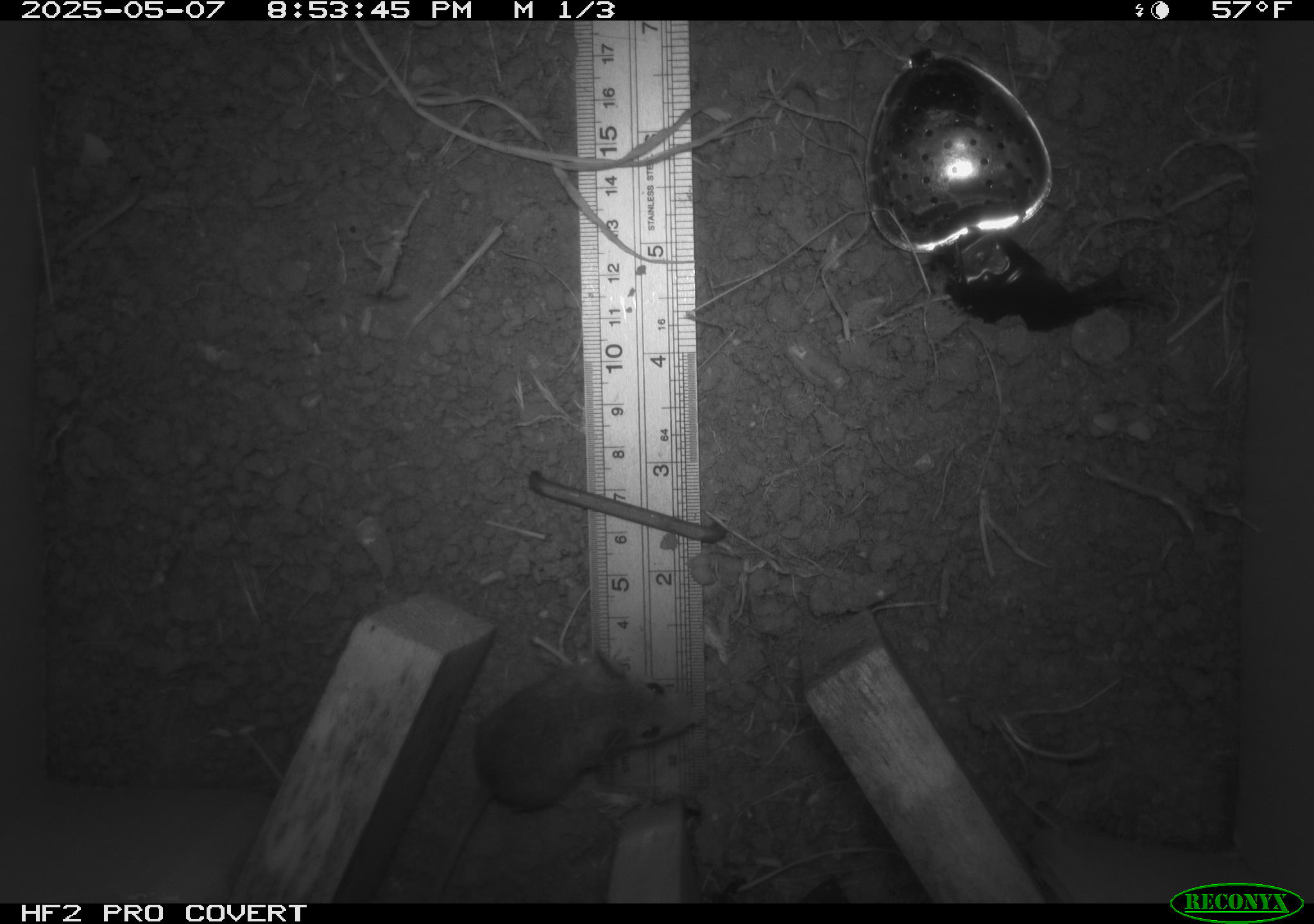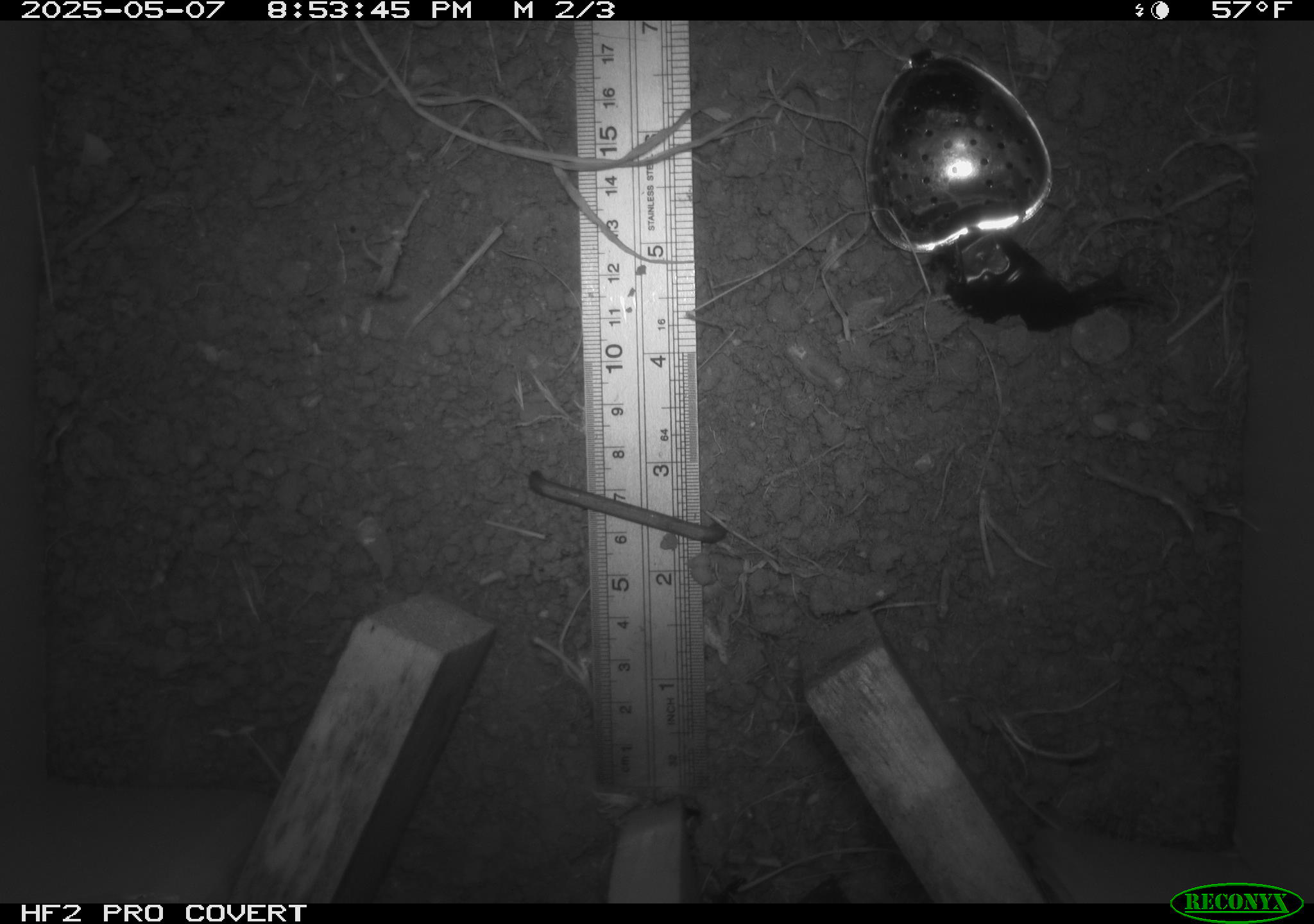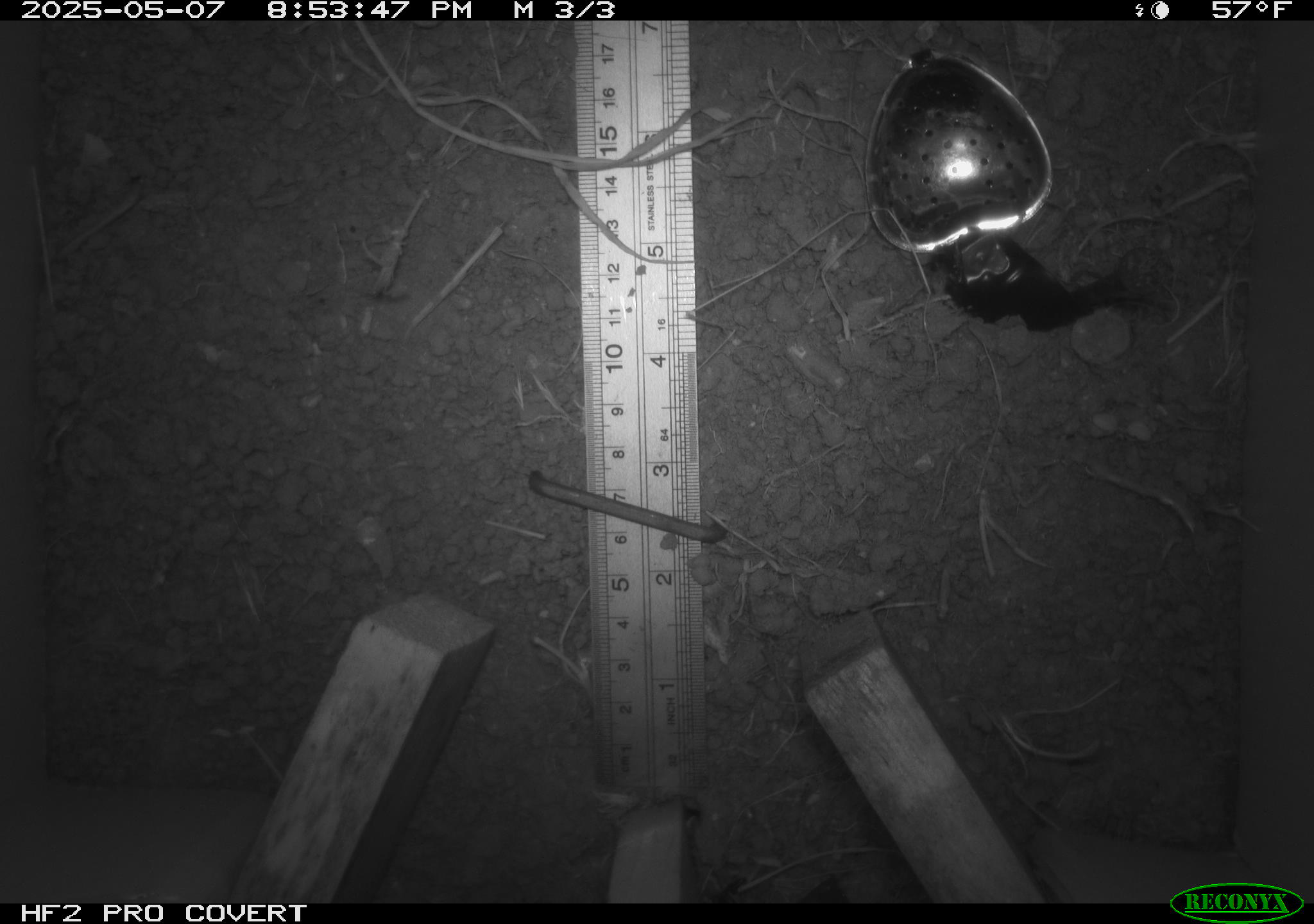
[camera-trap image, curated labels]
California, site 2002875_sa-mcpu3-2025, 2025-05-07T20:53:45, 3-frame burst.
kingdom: Animalia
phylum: Chordata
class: Mammalia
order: Rodentia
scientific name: Rodentia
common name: mouse species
Mouse species (Rodentia).